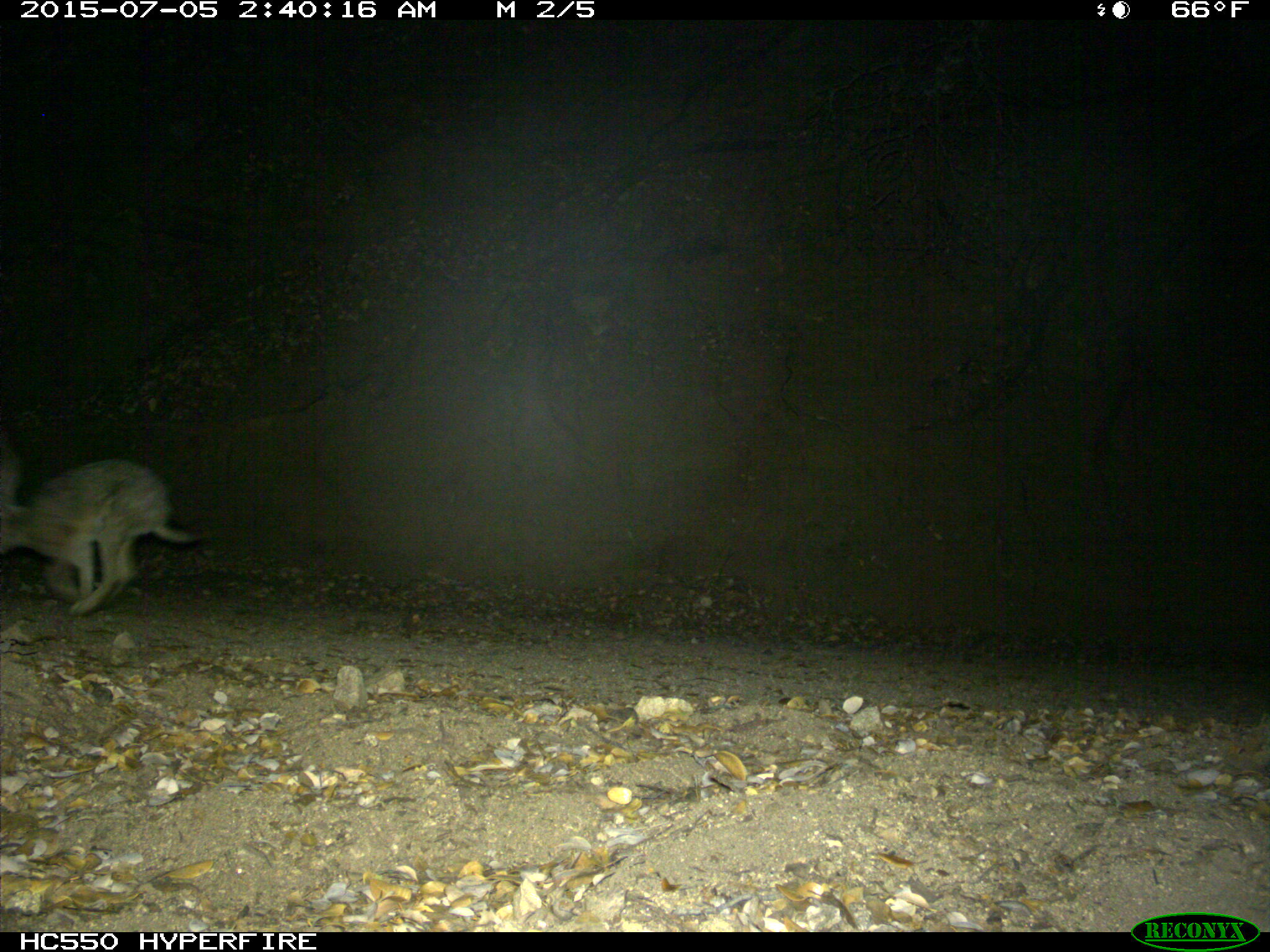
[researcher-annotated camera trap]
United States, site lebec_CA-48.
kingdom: Animalia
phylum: Chordata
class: Mammalia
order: Lagomorpha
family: Leporidae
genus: Lepus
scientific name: Lepus californicus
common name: black-tailed jackrabbit